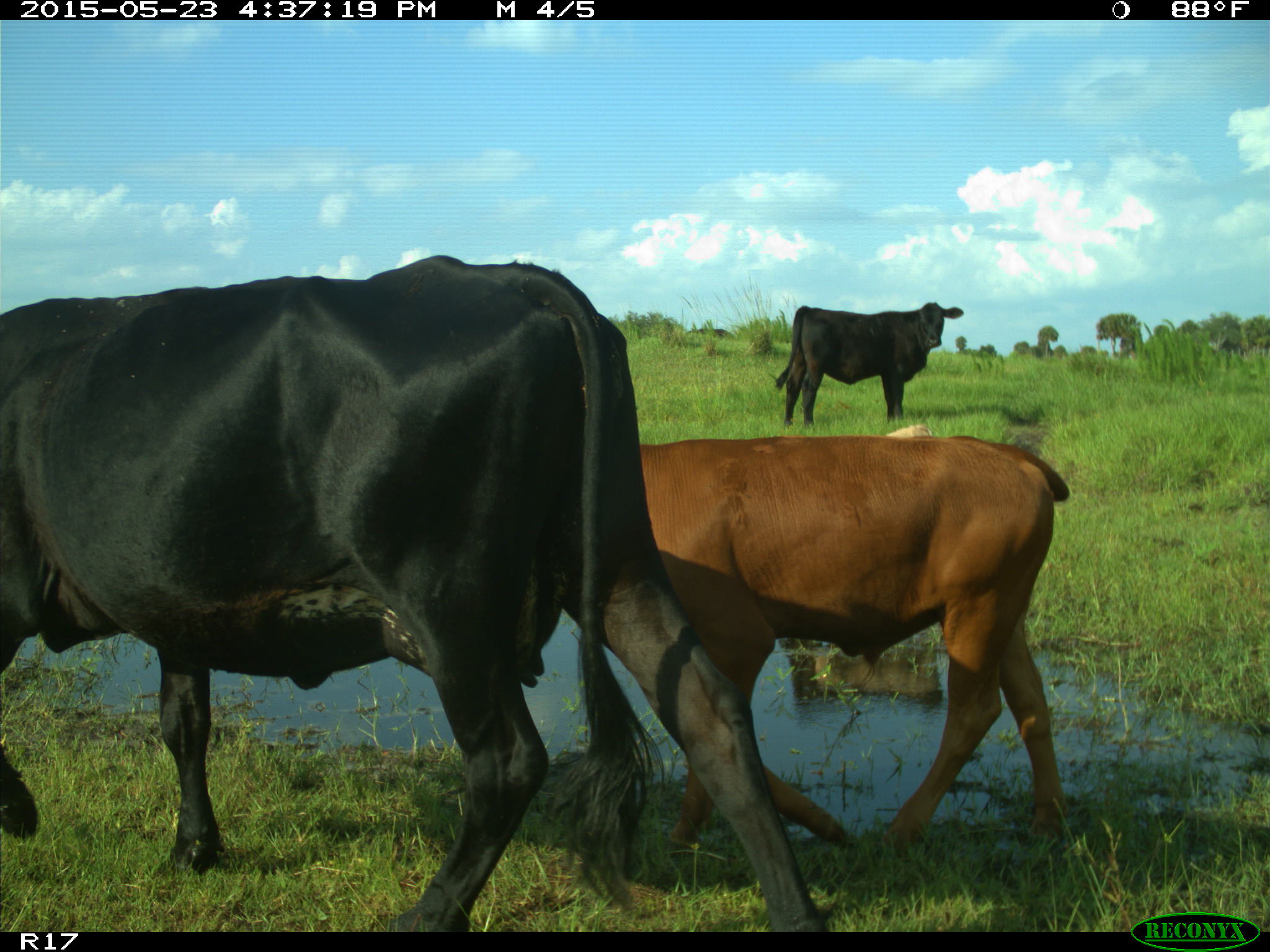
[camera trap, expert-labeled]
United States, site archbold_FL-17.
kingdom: Animalia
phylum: Chordata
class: Mammalia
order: Artiodactyla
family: Bovidae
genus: Bos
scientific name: Bos taurus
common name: domestic cow